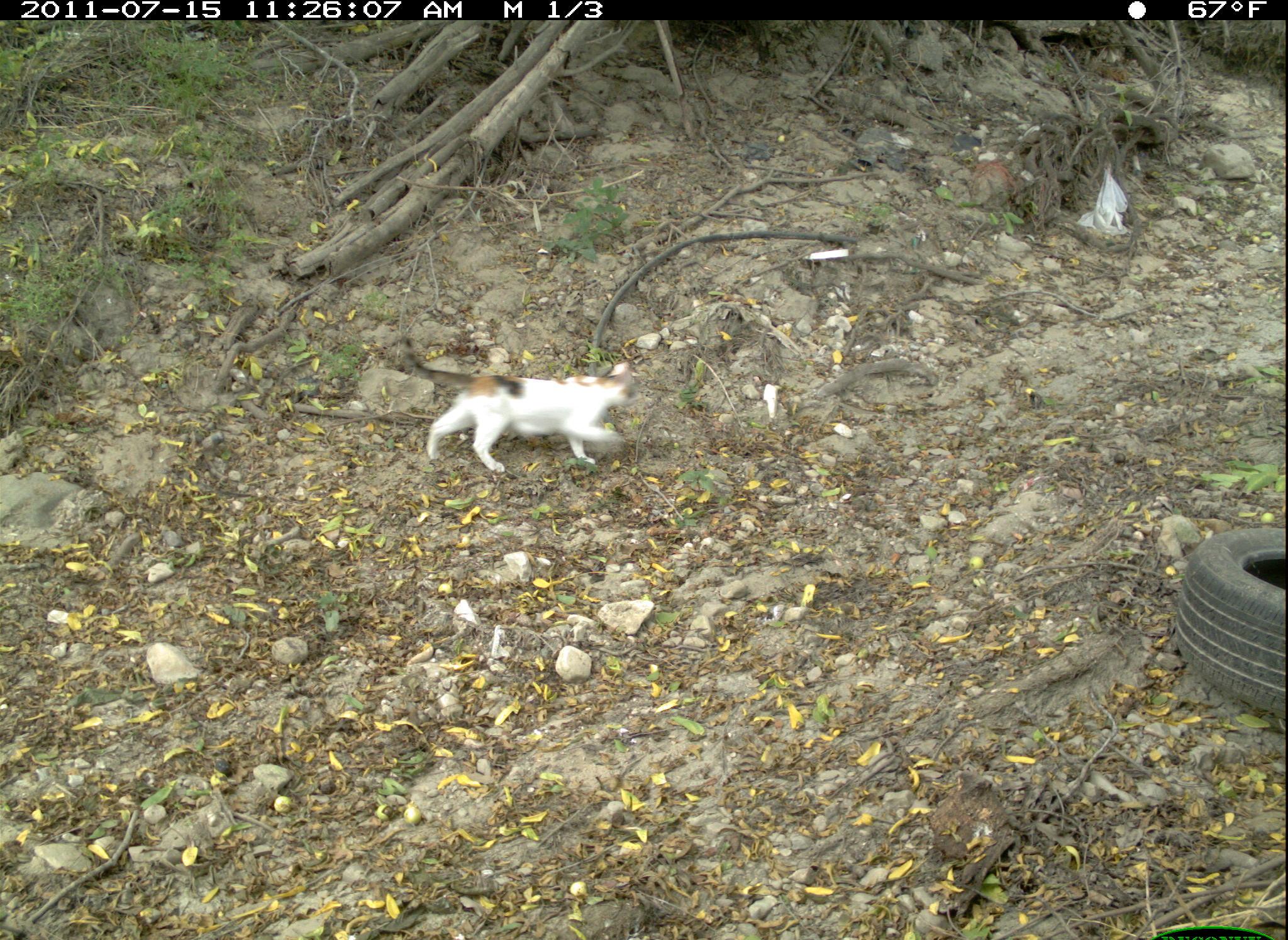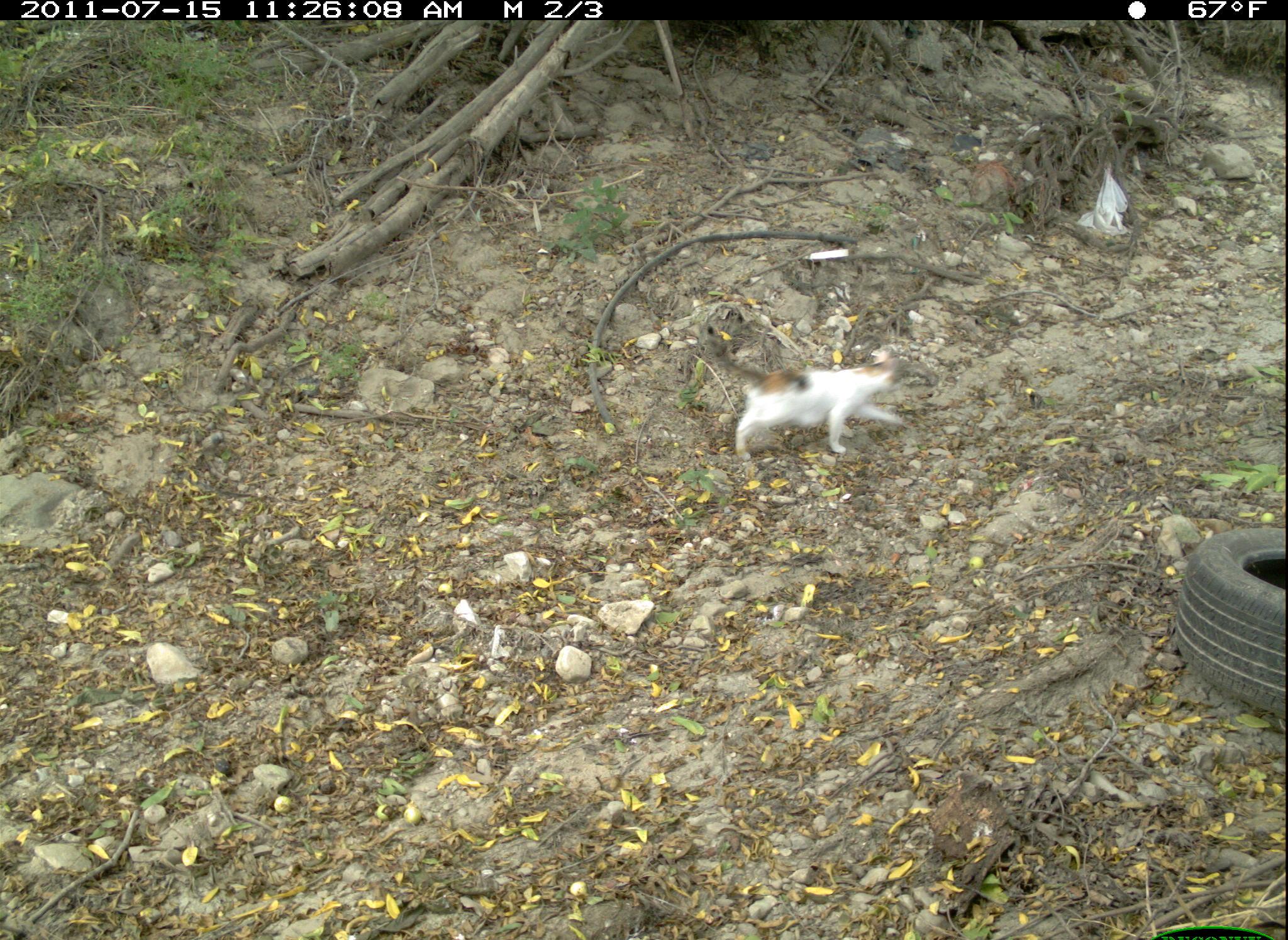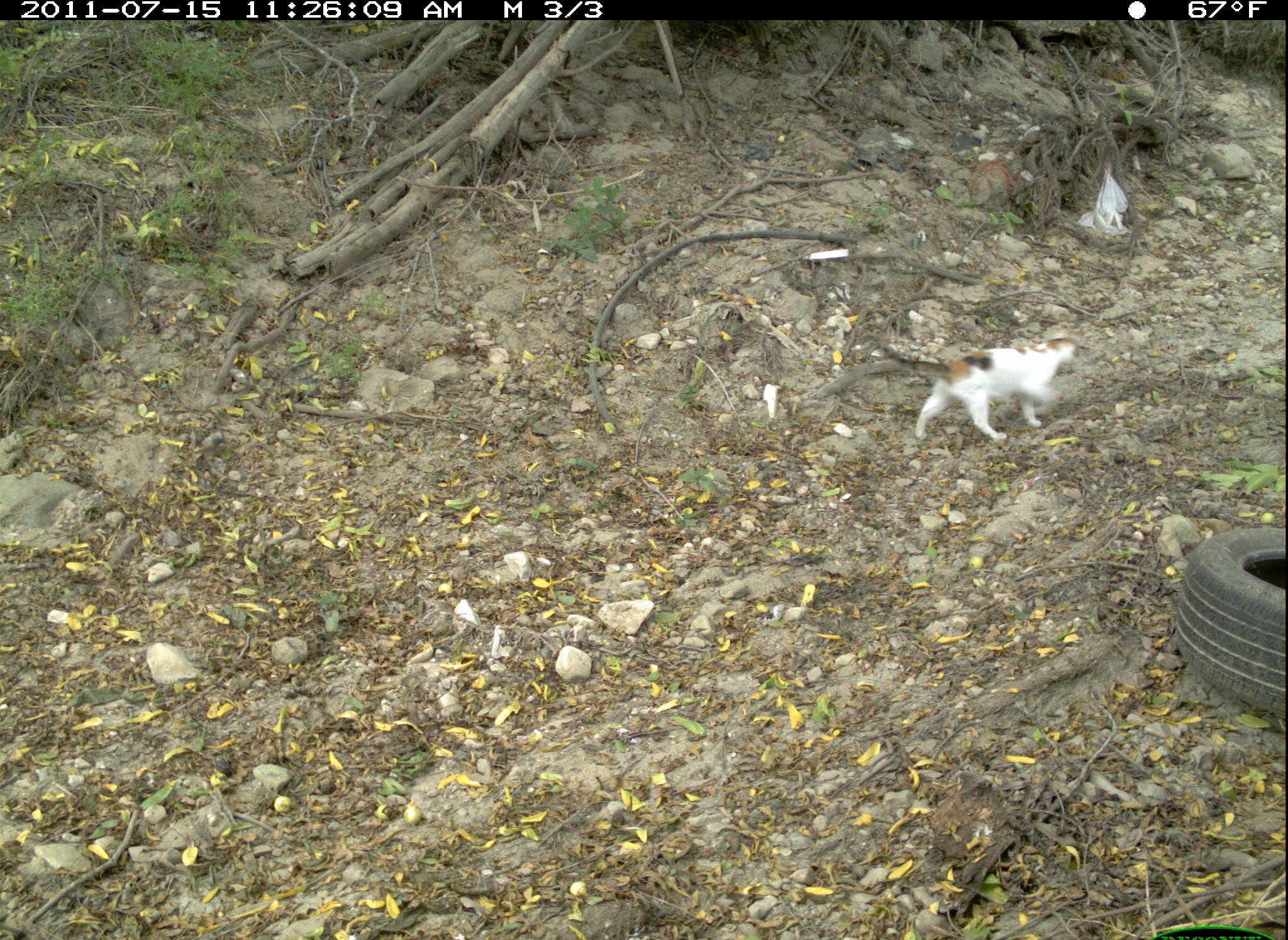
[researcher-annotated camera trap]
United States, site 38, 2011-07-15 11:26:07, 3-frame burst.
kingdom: Animalia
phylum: Chordata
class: Mammalia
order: Carnivora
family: Felidae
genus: Felis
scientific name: Felis catus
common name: cat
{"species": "cat (Felis catus)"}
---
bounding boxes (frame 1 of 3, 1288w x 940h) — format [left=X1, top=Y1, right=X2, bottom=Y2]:
cat: [left=406, top=350, right=657, bottom=501]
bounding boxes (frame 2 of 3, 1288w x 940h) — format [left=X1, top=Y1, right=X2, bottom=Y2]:
cat: [left=704, top=317, right=966, bottom=486]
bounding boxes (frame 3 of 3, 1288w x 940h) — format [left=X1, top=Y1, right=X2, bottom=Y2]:
cat: [left=848, top=314, right=1130, bottom=459]